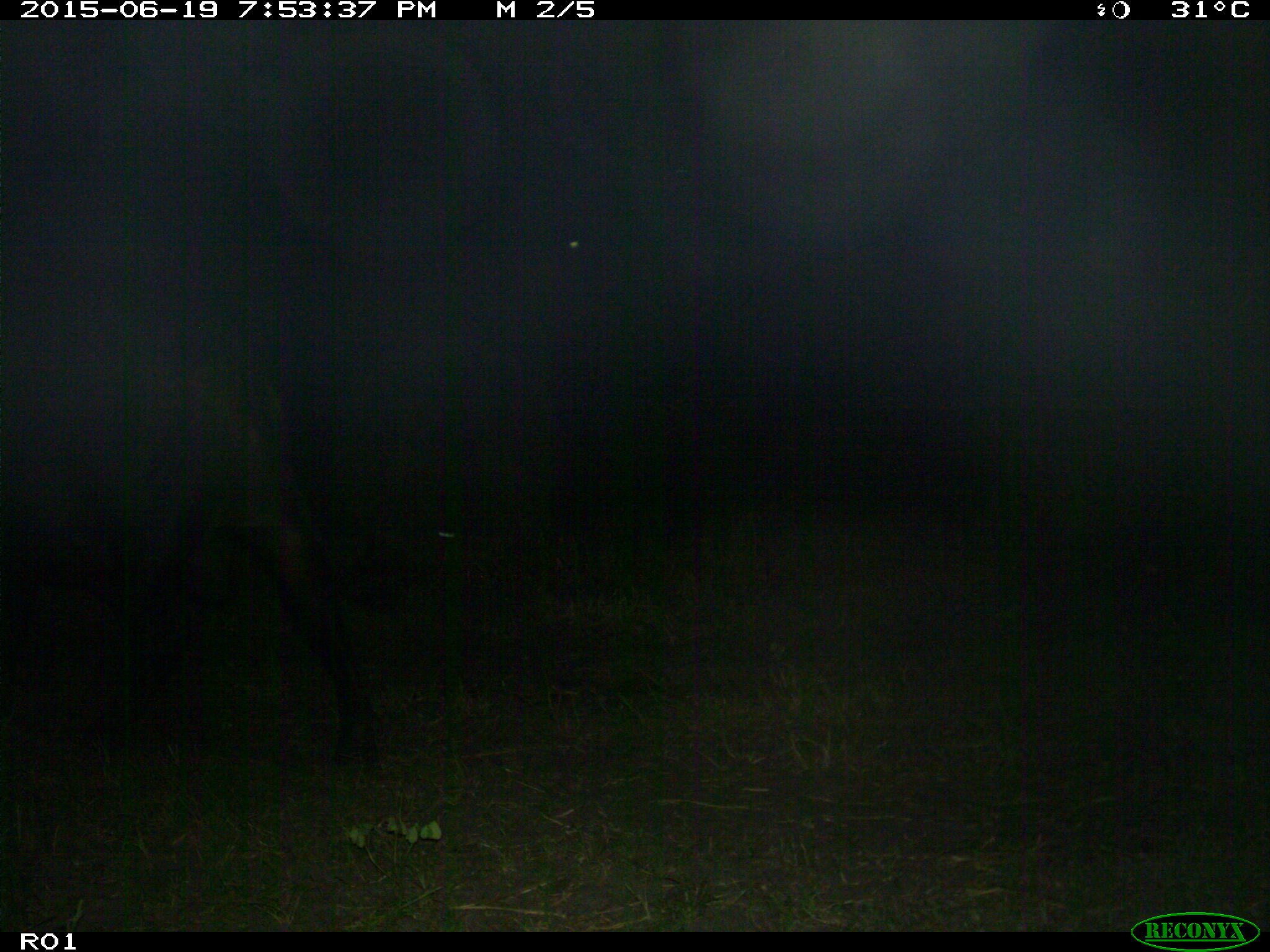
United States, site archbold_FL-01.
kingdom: Animalia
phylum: Chordata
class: Mammalia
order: Artiodactyla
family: Bovidae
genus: Bos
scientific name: Bos taurus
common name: domestic cow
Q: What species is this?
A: Bos taurus (domestic cow).